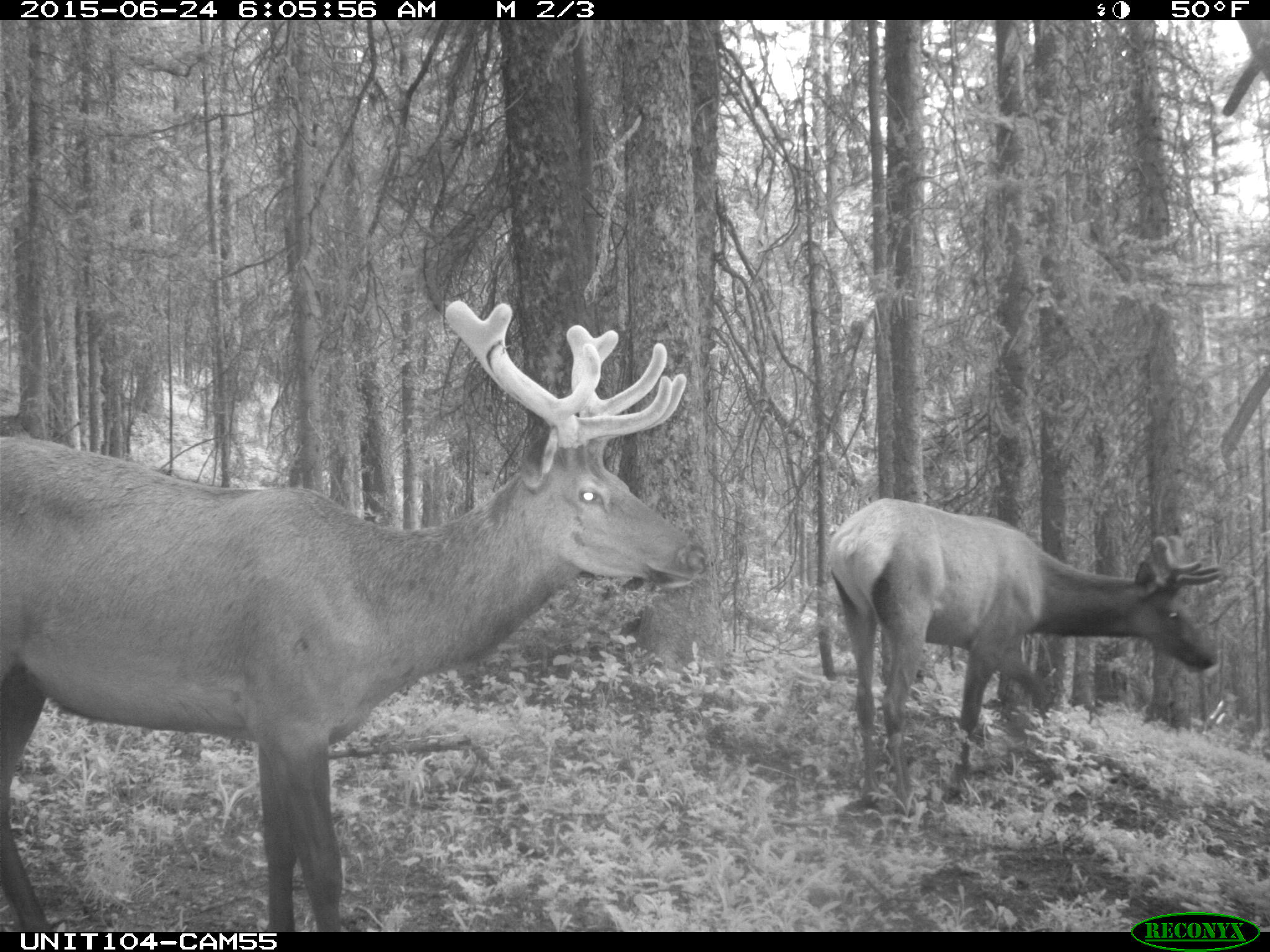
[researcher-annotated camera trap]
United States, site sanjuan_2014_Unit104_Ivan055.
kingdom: Animalia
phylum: Chordata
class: Mammalia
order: Artiodactyla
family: Cervidae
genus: Cervus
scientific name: Cervus elaphus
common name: red deer